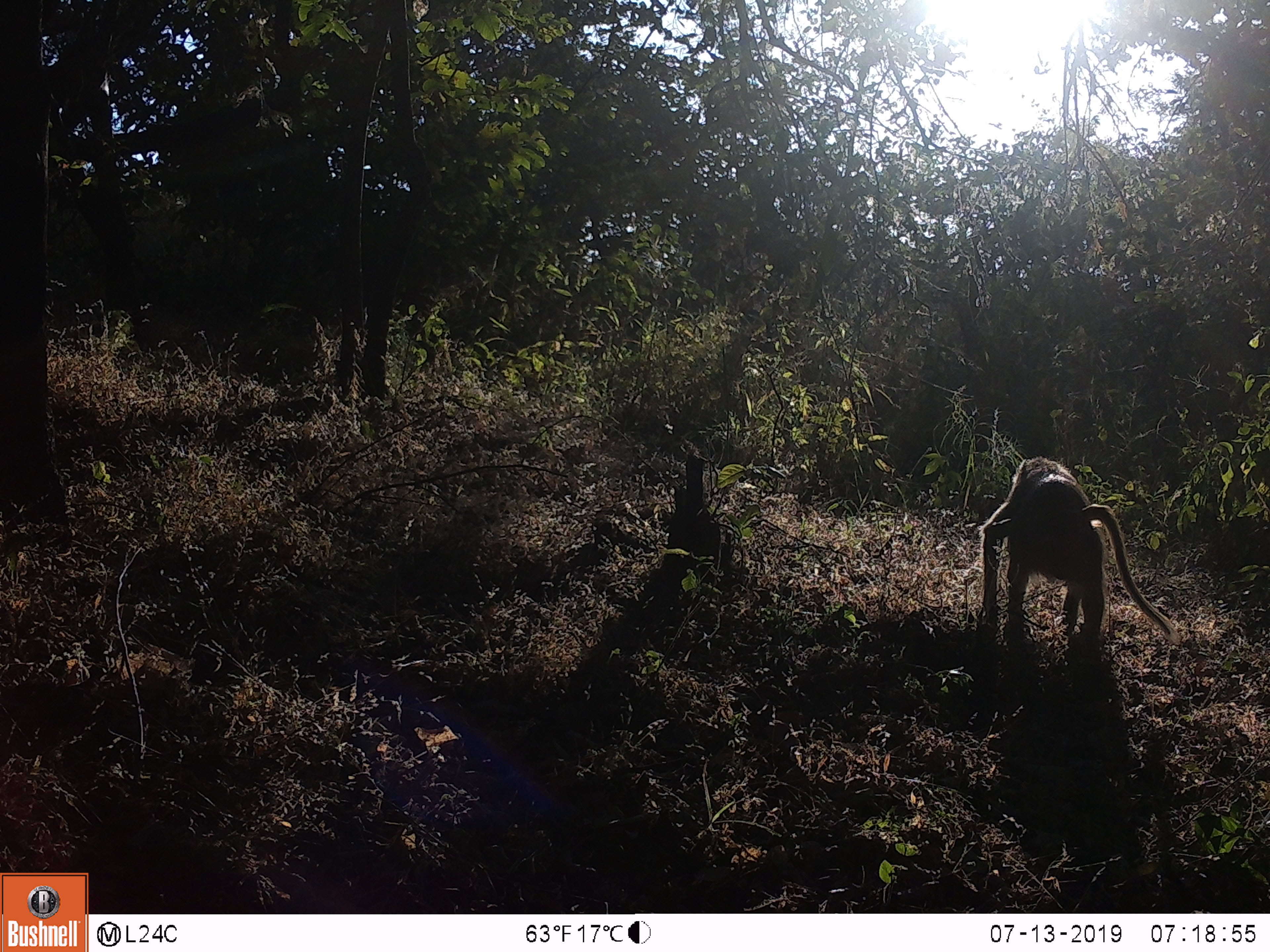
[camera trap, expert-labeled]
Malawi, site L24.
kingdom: Animalia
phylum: Chordata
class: Mammalia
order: Primates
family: Cercopithecidae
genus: Papio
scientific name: Papio cynocephalus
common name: yellow baboon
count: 1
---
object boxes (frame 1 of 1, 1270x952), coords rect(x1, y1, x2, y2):
yellow baboon: rect(972, 447, 1184, 646)